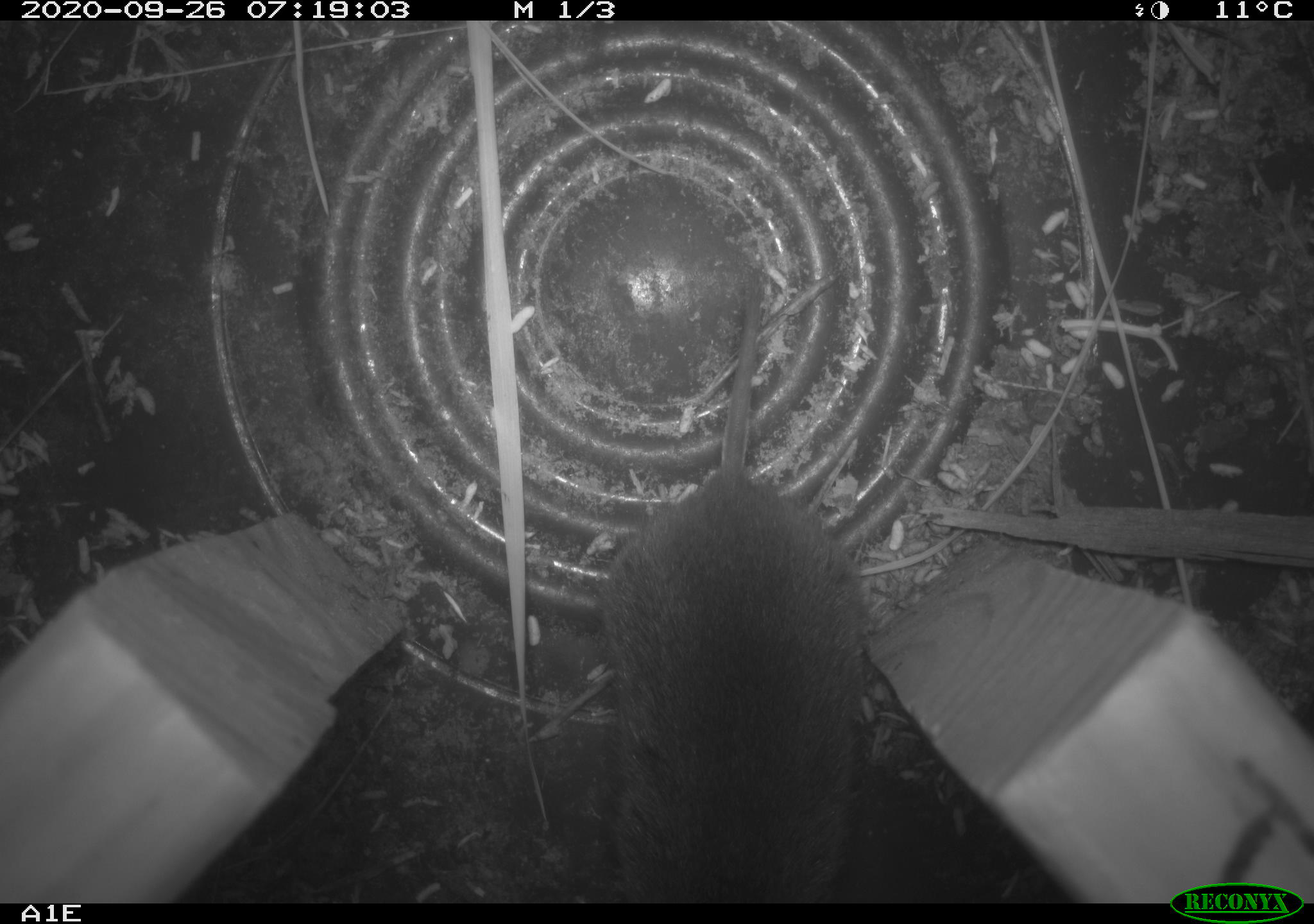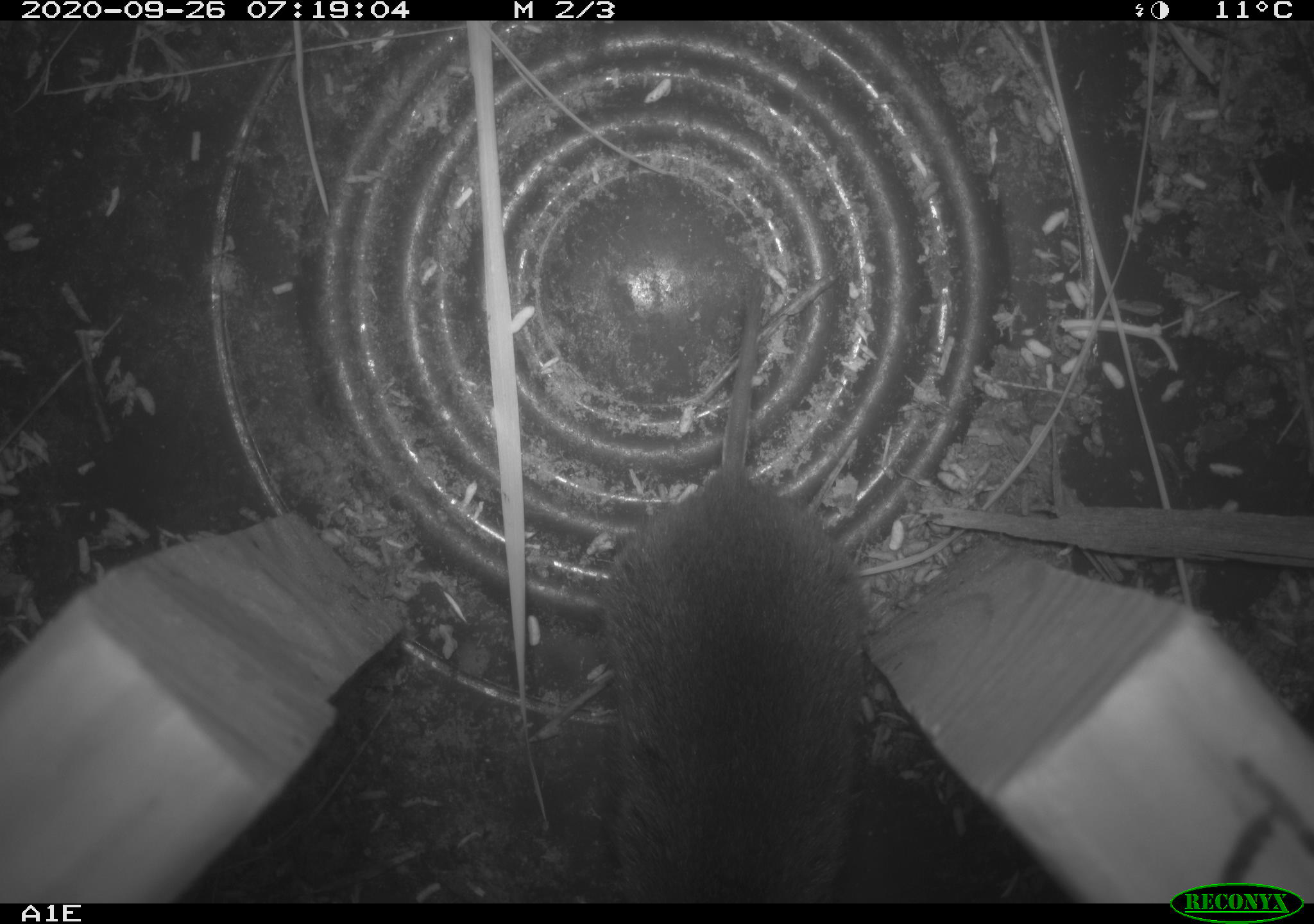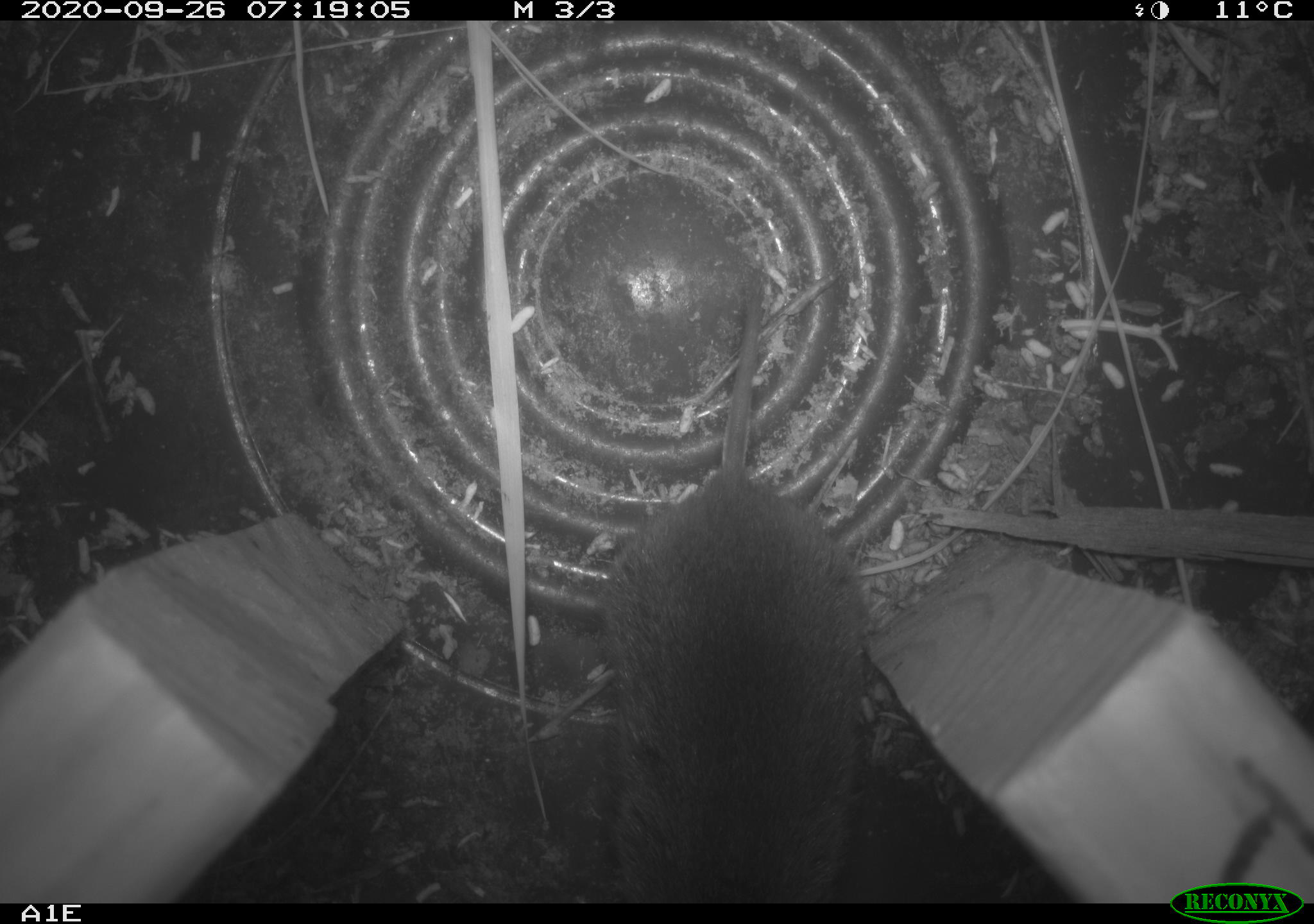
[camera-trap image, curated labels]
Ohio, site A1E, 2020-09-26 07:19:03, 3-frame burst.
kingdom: Animalia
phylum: Chordata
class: Mammalia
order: Rodentia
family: Cricetidae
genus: Microtus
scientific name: Microtus pennsylvanicus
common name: meadow vole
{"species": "meadow vole (Microtus pennsylvanicus)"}